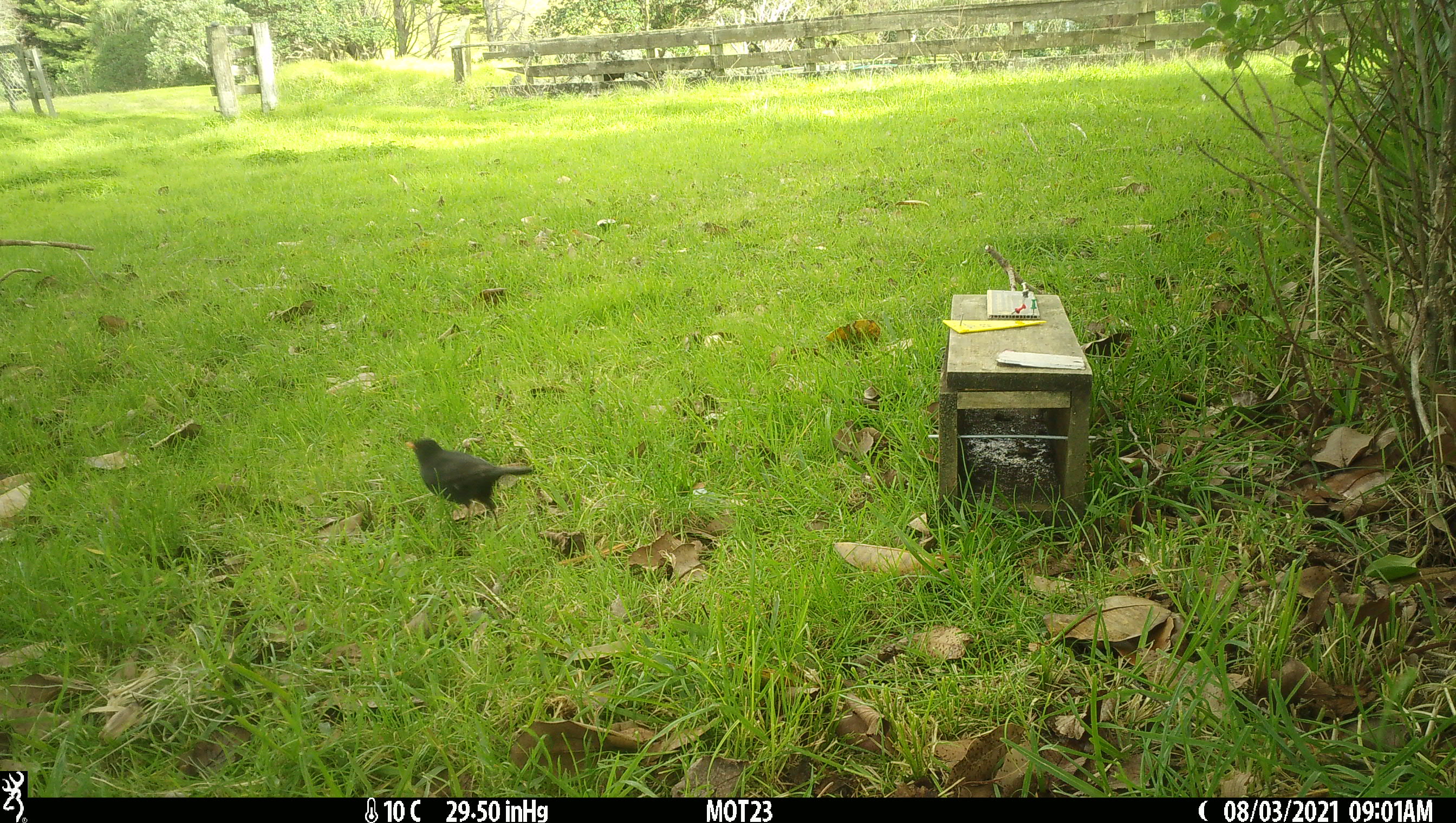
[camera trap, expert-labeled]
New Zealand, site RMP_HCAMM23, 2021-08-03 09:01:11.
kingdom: Animalia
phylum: Chordata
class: Aves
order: Passeriformes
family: Turdidae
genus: Turdus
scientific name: Turdus merula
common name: eurasian blackbird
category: blackbird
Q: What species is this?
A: Blackbird (eurasian blackbird) (Turdus merula).